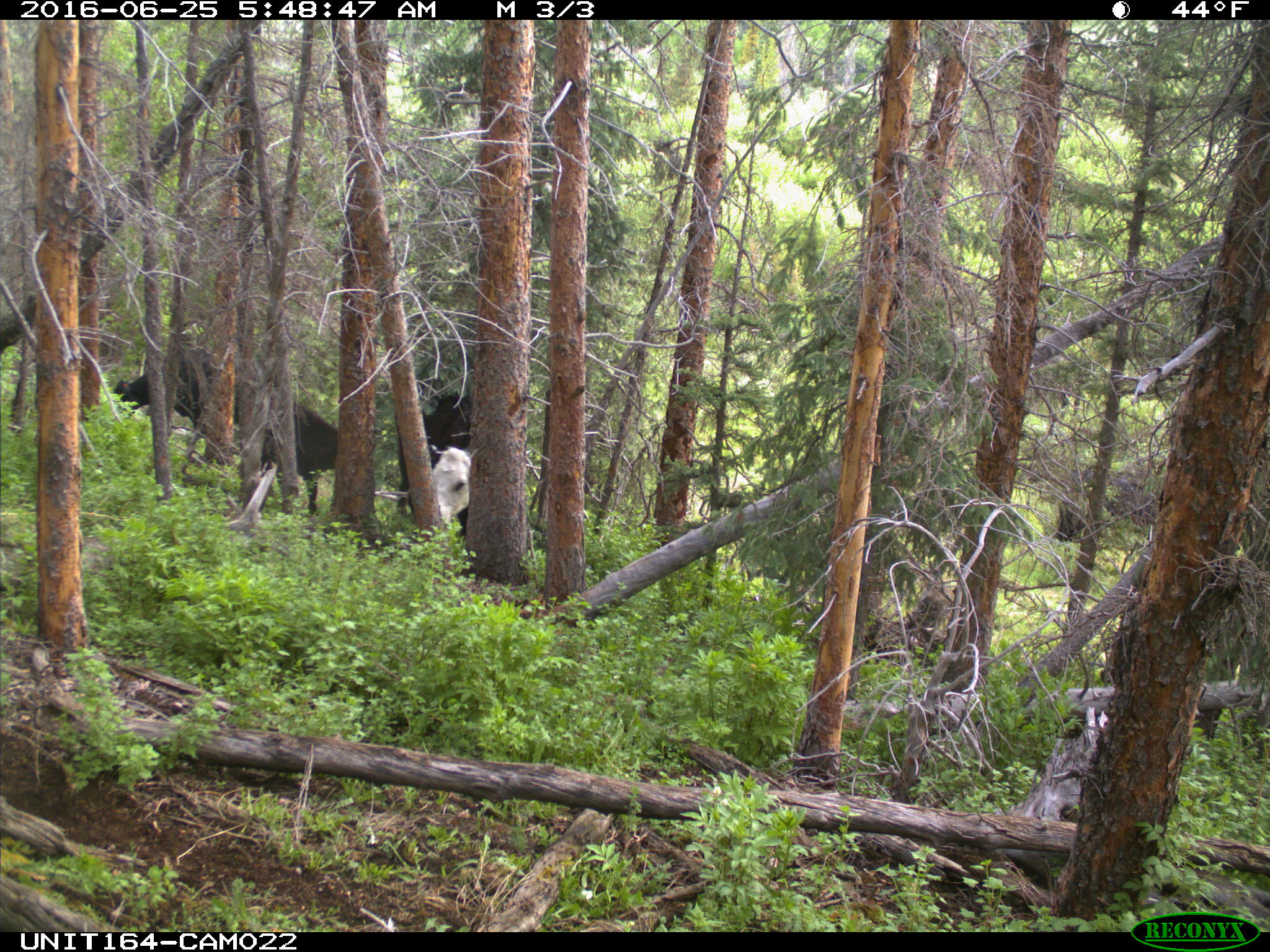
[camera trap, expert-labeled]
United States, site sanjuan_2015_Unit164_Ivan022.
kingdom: Animalia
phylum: Chordata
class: Mammalia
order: Artiodactyla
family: Bovidae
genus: Bos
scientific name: Bos taurus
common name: domestic cow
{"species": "Bos taurus (domestic cow)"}